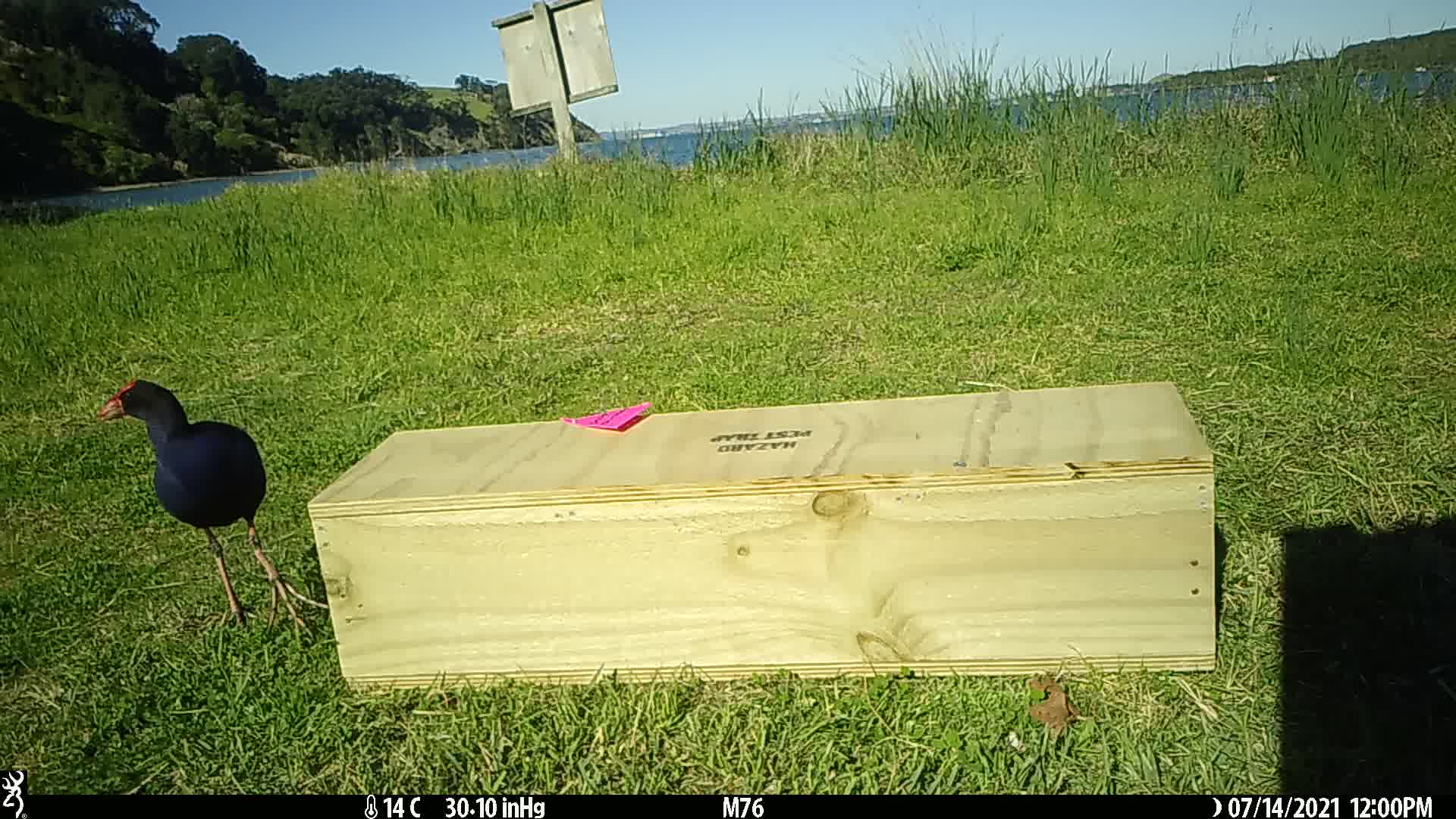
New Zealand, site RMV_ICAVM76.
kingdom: Animalia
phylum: Chordata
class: Aves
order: Gruiformes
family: Rallidae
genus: Porphyrio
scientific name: Porphyrio melanotus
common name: australasian swamphen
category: pukeko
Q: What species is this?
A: Pukeko (australasian swamphen) (Porphyrio melanotus).